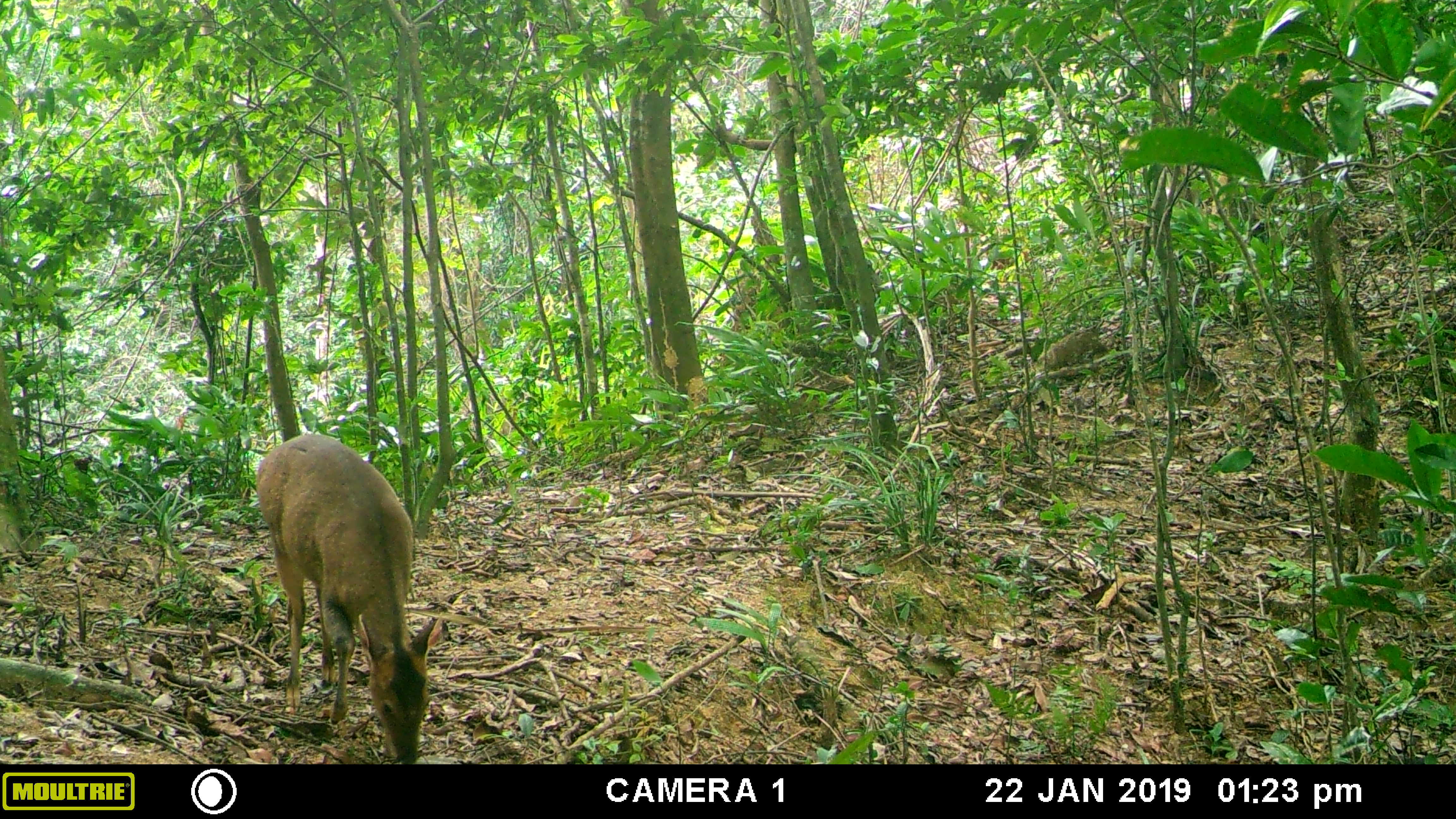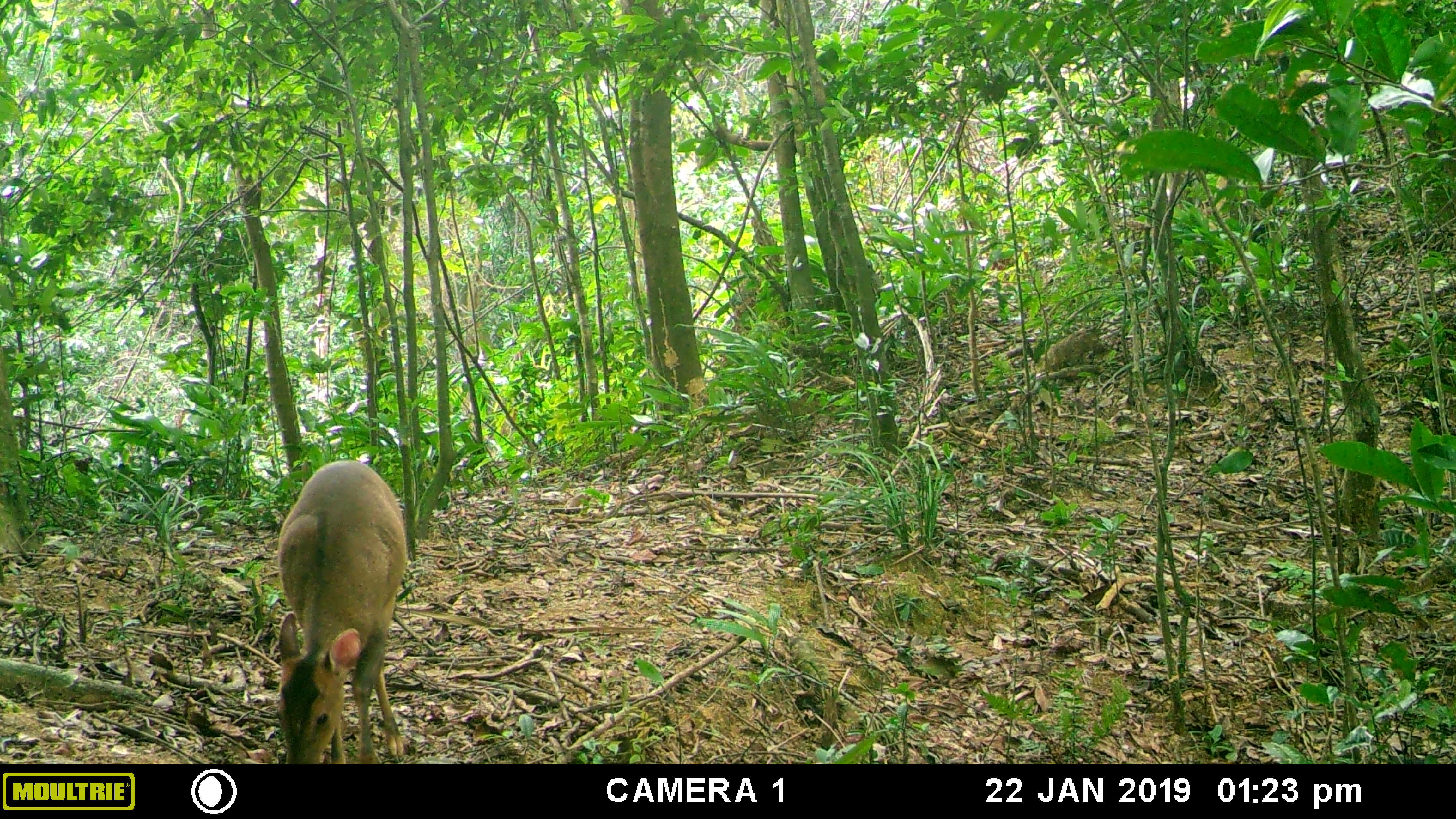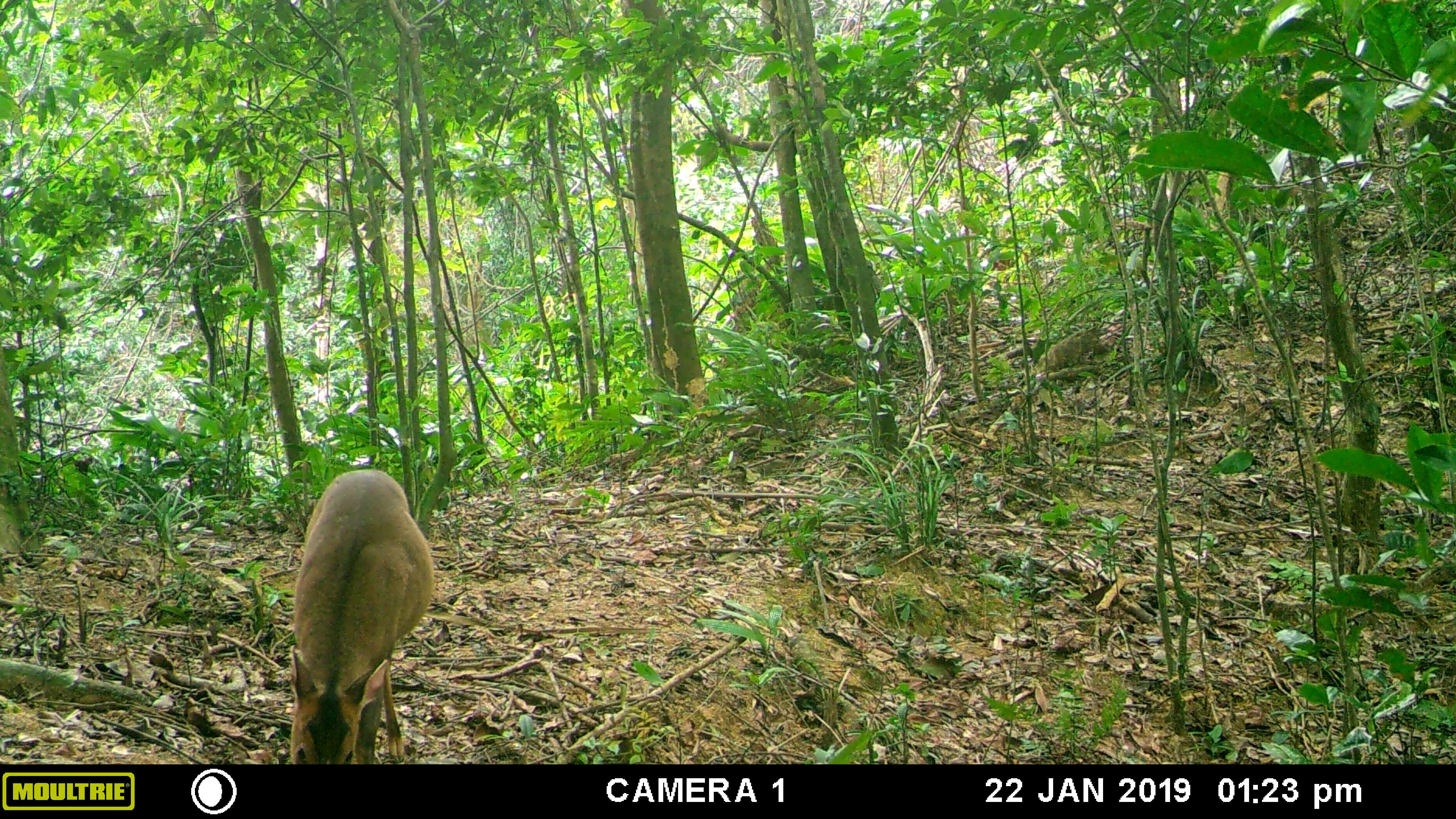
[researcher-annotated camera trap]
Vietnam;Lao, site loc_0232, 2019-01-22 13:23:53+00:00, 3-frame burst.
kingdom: Animalia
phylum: Chordata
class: Mammalia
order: Artiodactyla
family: Cervidae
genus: Muntiacus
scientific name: Muntiacus vuquangensis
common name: large-antlered muntjac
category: large antlered muntjac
Large antlered muntjac (large-antlered muntjac) (Muntiacus vuquangensis). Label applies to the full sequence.